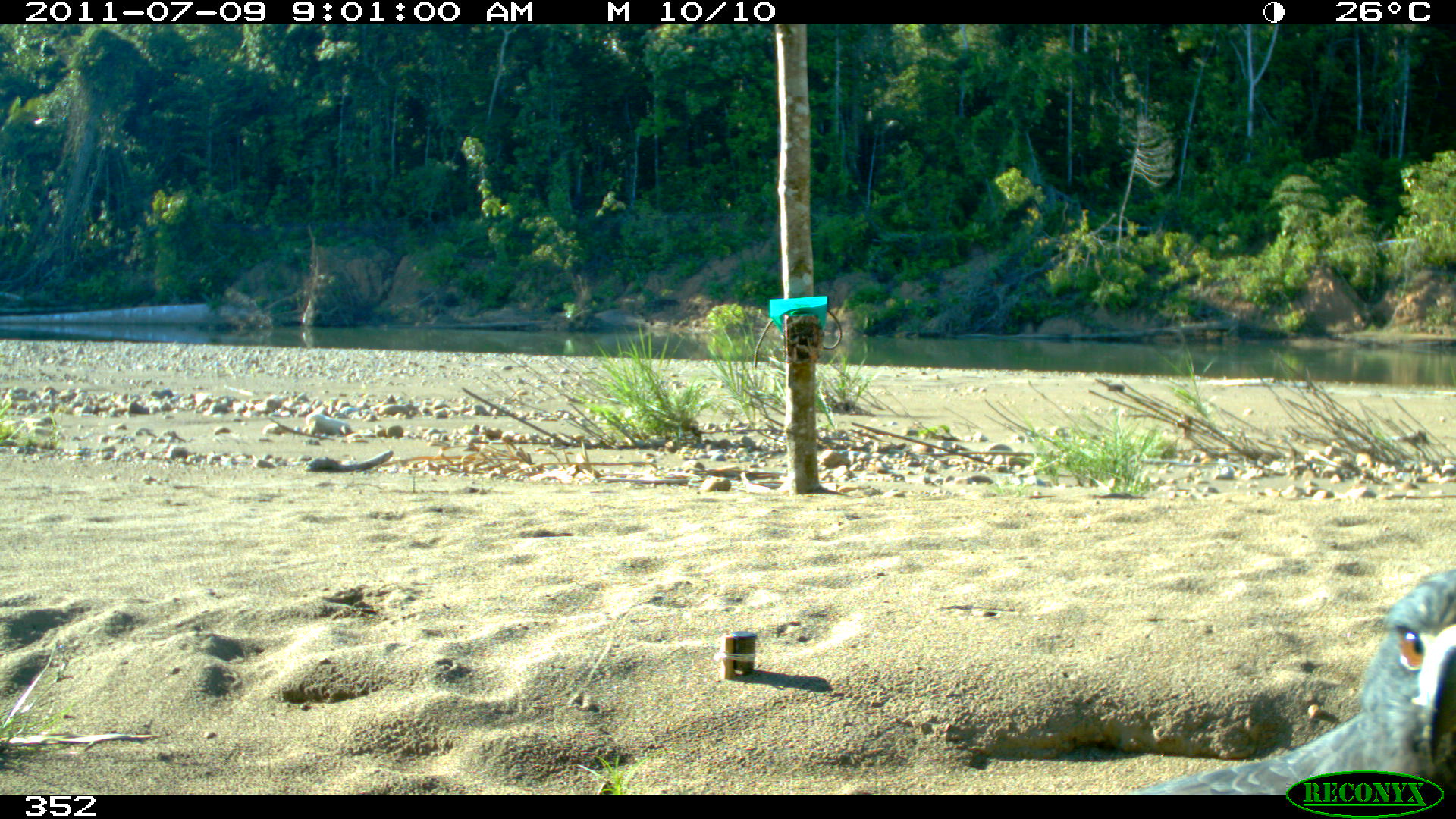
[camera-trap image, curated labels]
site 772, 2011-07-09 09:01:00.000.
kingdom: Animalia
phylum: Chordata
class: Aves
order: Accipitriformes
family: Accipitridae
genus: Buteogallus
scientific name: Buteogallus urubitinga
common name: great black hawk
Buteogallus urubitinga (great black hawk).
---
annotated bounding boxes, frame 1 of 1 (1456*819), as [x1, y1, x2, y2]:
buteogallus urubitinga: [1127, 561, 1456, 794]